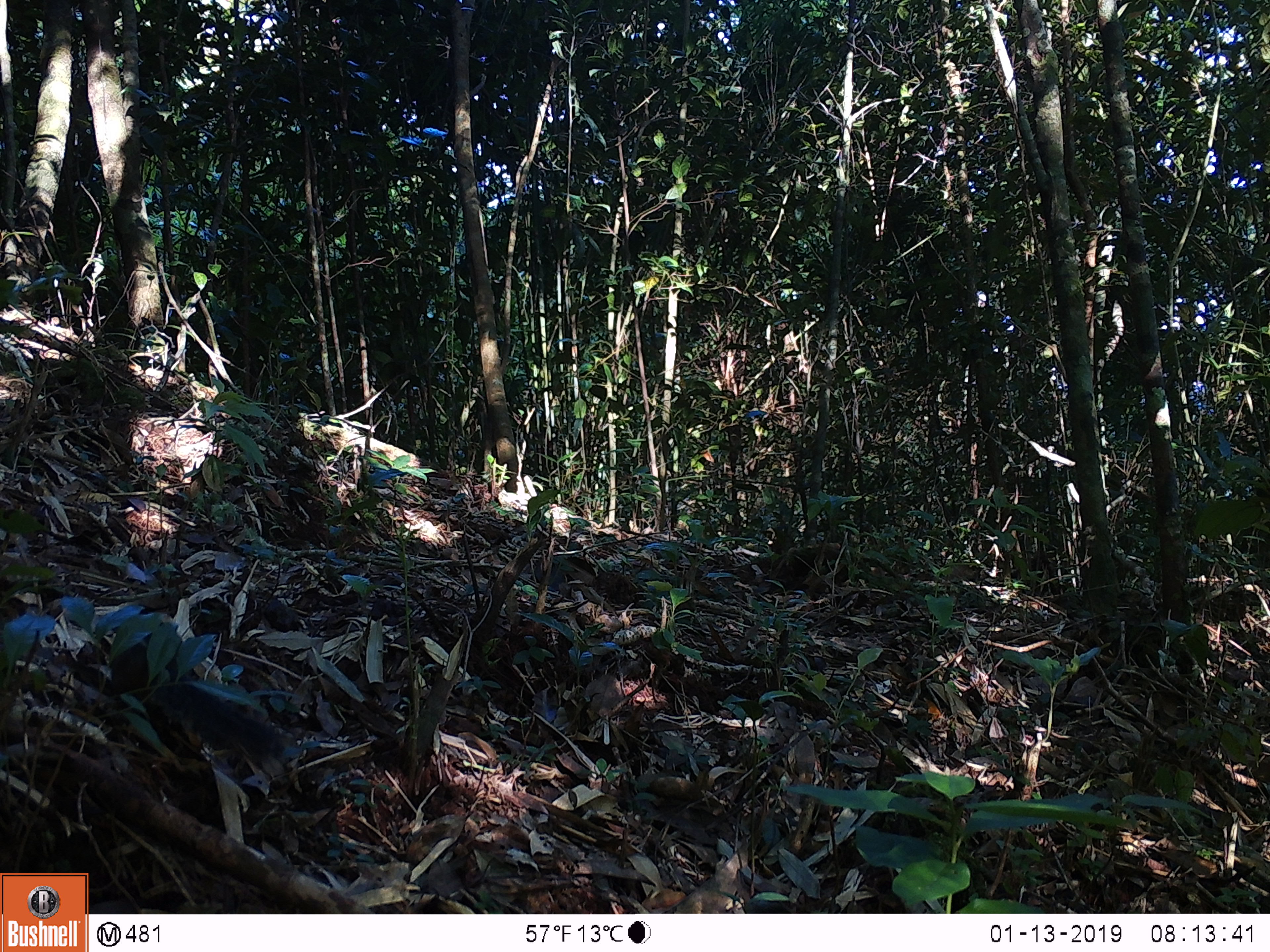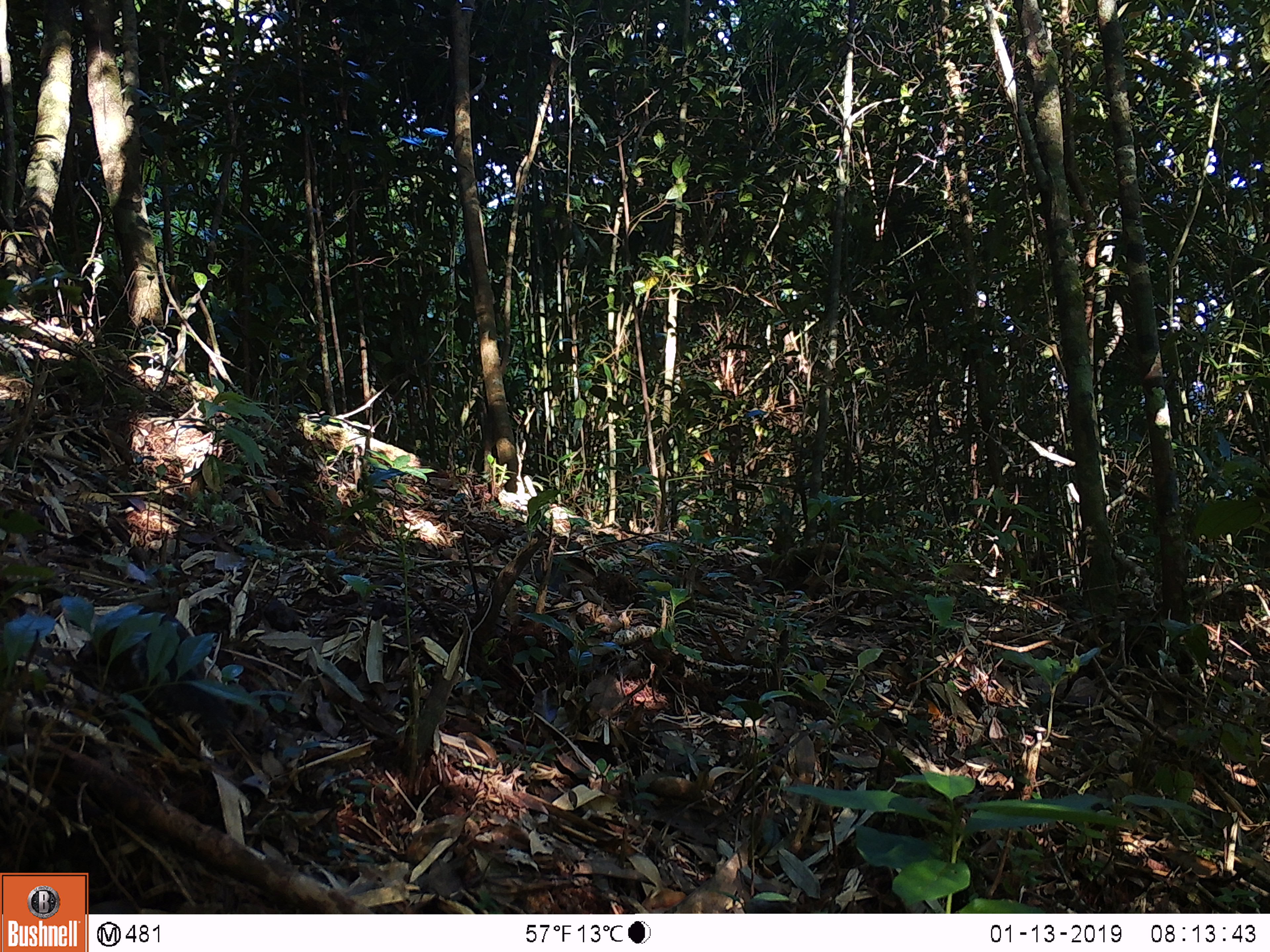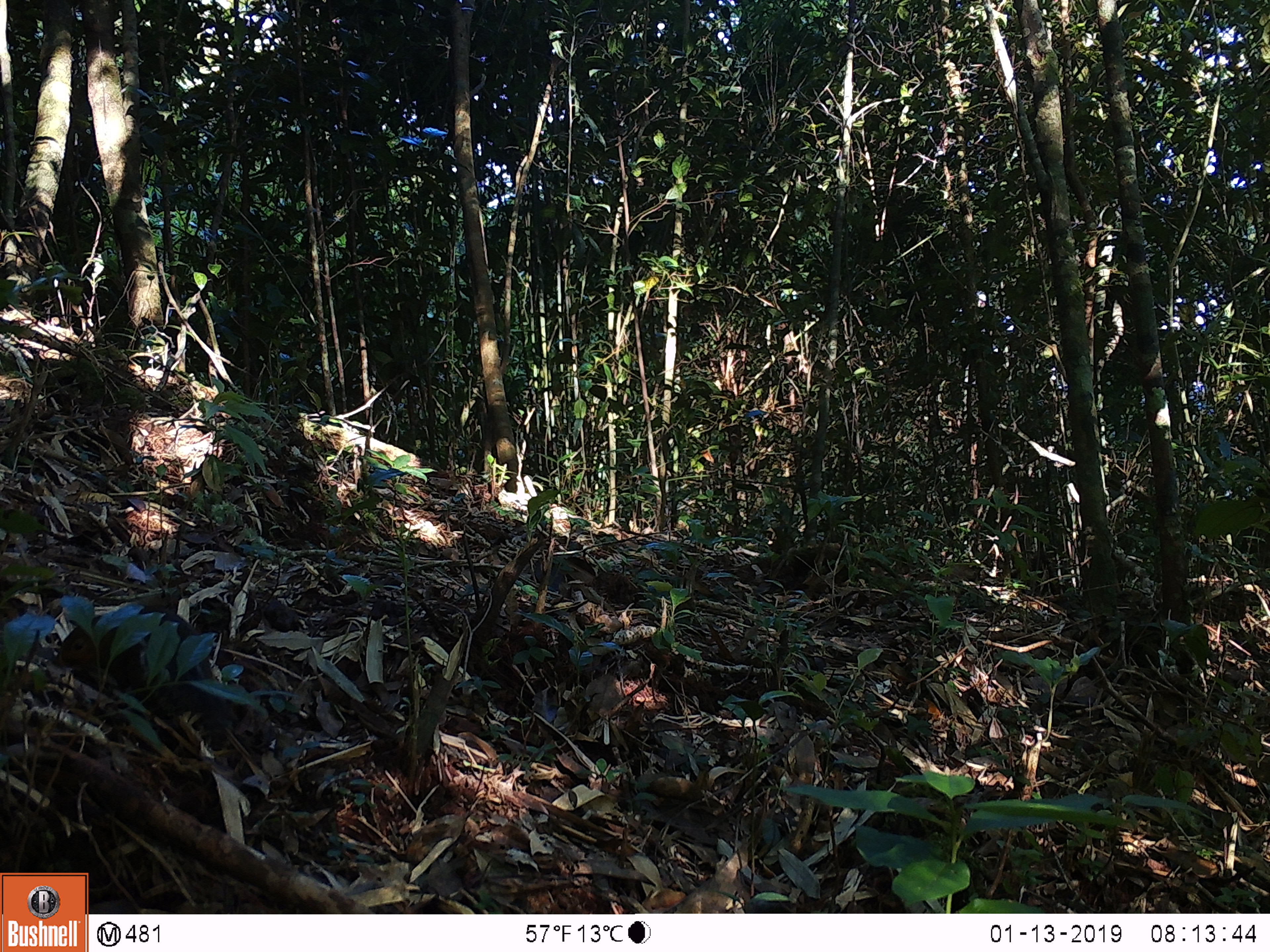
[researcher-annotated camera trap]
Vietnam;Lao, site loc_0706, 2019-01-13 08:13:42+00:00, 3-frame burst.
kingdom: Animalia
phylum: Chordata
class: Mammalia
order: Rodentia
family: Sciuridae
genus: Dremomys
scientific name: Dremomys rufigenis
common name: red-cheeked squirrel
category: red cheeked squirrel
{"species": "red cheeked squirrel (red-cheeked squirrel) (Dremomys rufigenis)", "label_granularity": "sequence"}